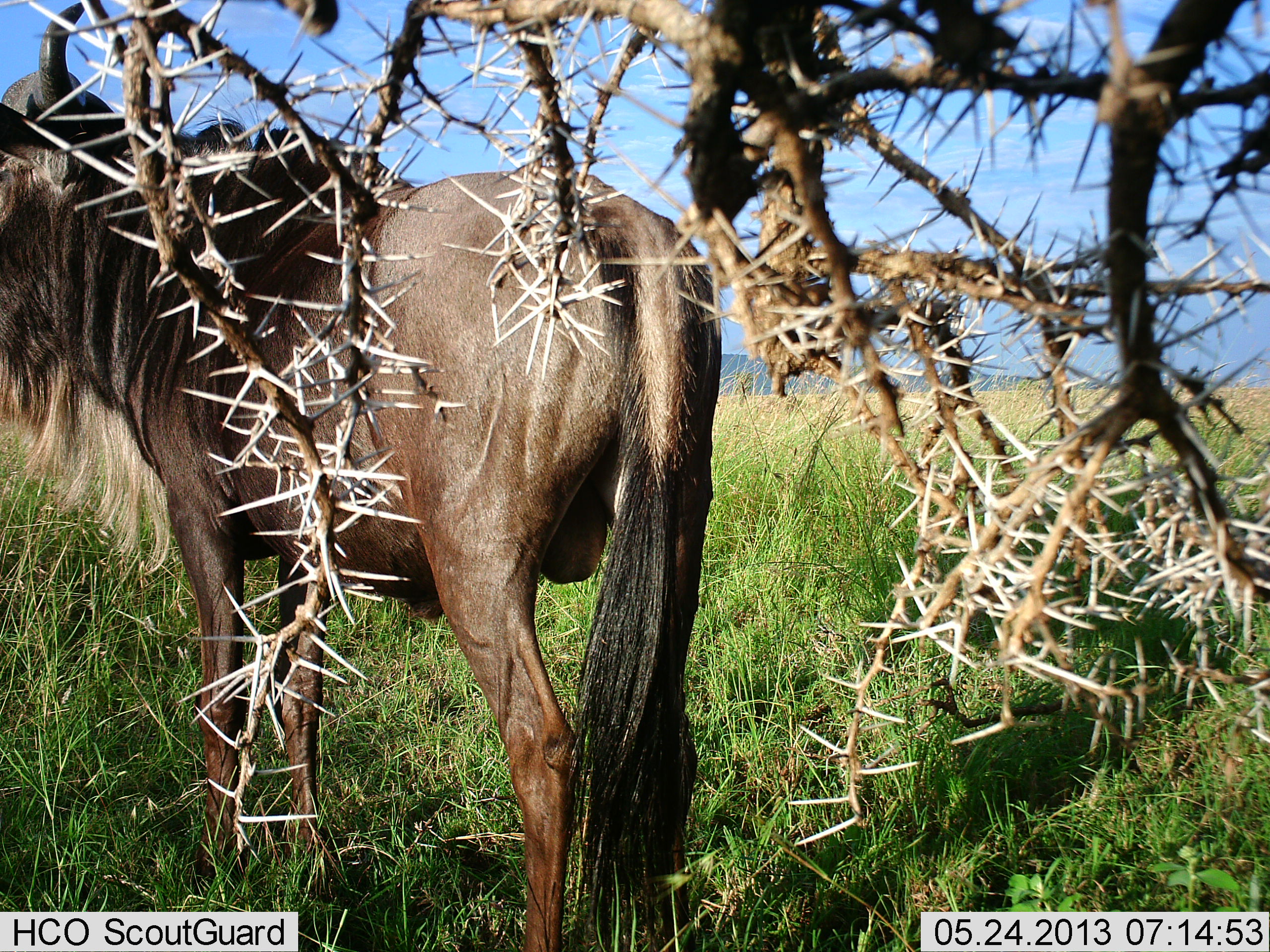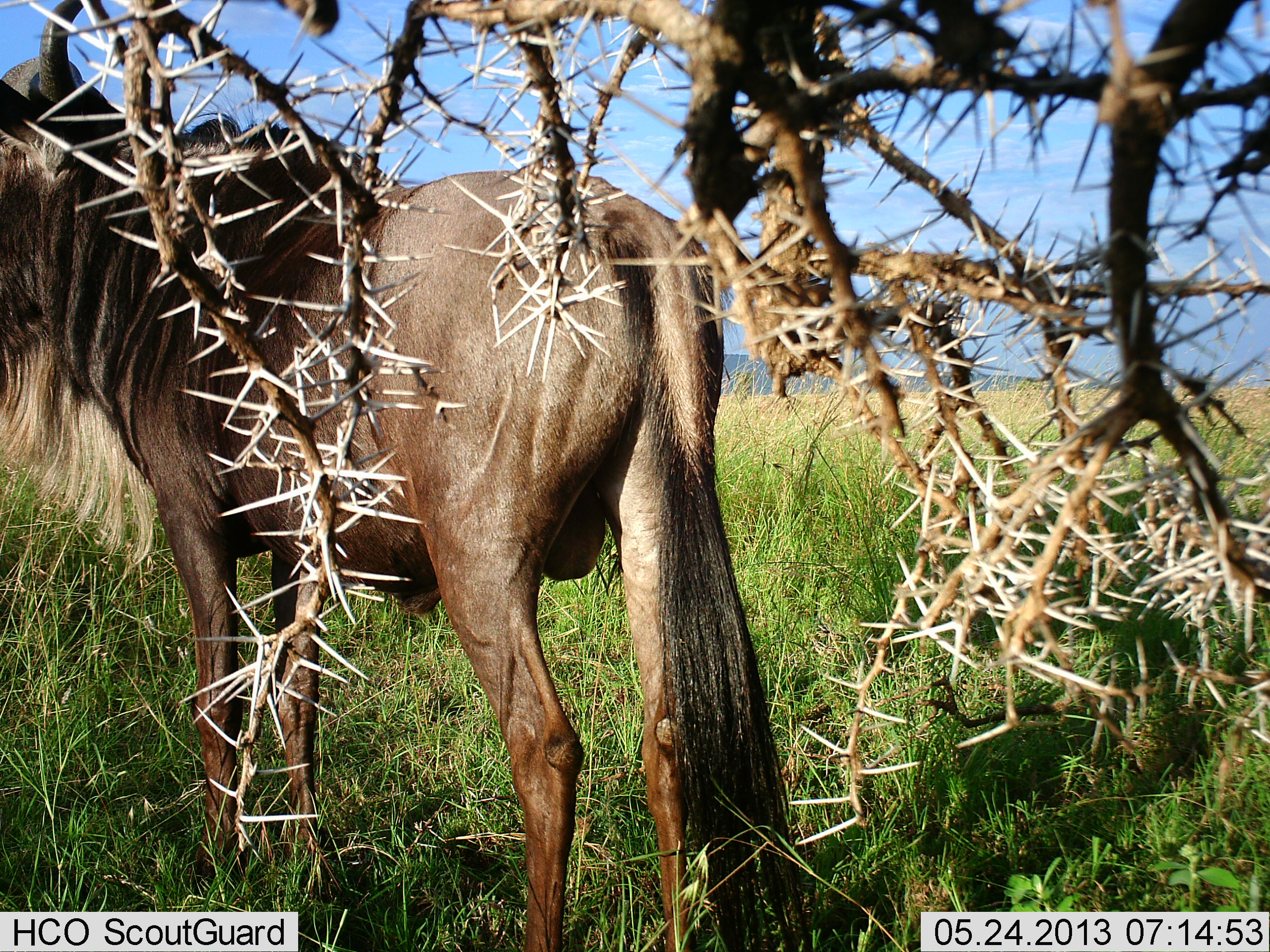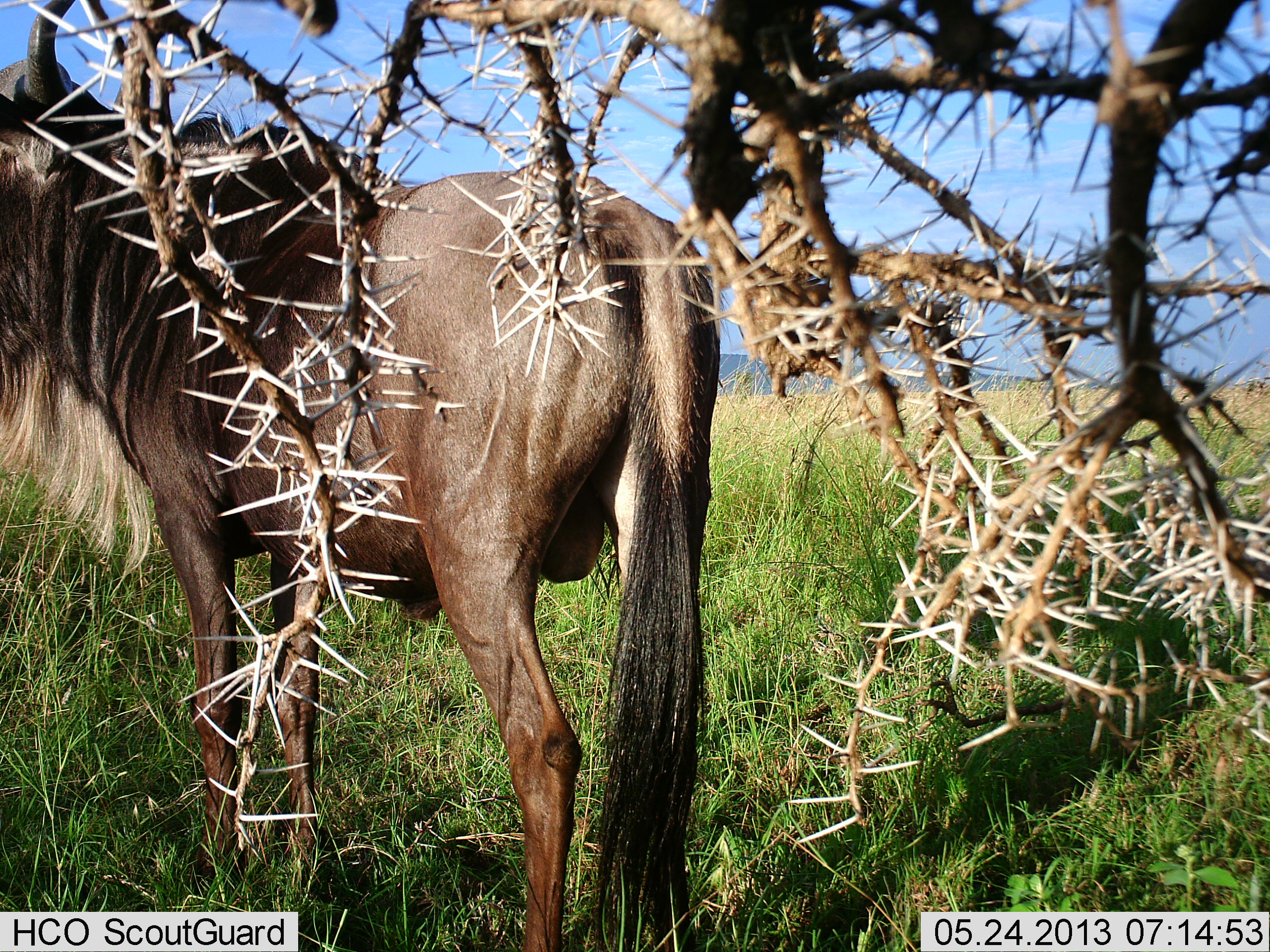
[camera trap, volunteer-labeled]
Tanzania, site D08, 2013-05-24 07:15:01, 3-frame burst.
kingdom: Animalia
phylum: Chordata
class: Mammalia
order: Artiodactyla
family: Bovidae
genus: Connochaetes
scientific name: Connochaetes taurinus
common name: blue wildebeest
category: wildebeest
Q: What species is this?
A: Wildebeest (blue wildebeest) (Connochaetes taurinus).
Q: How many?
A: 1.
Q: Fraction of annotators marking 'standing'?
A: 100%.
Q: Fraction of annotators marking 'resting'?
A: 0%.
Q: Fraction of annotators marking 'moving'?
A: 10%.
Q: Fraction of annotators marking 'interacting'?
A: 0%.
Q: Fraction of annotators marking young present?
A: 0%.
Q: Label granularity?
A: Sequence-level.